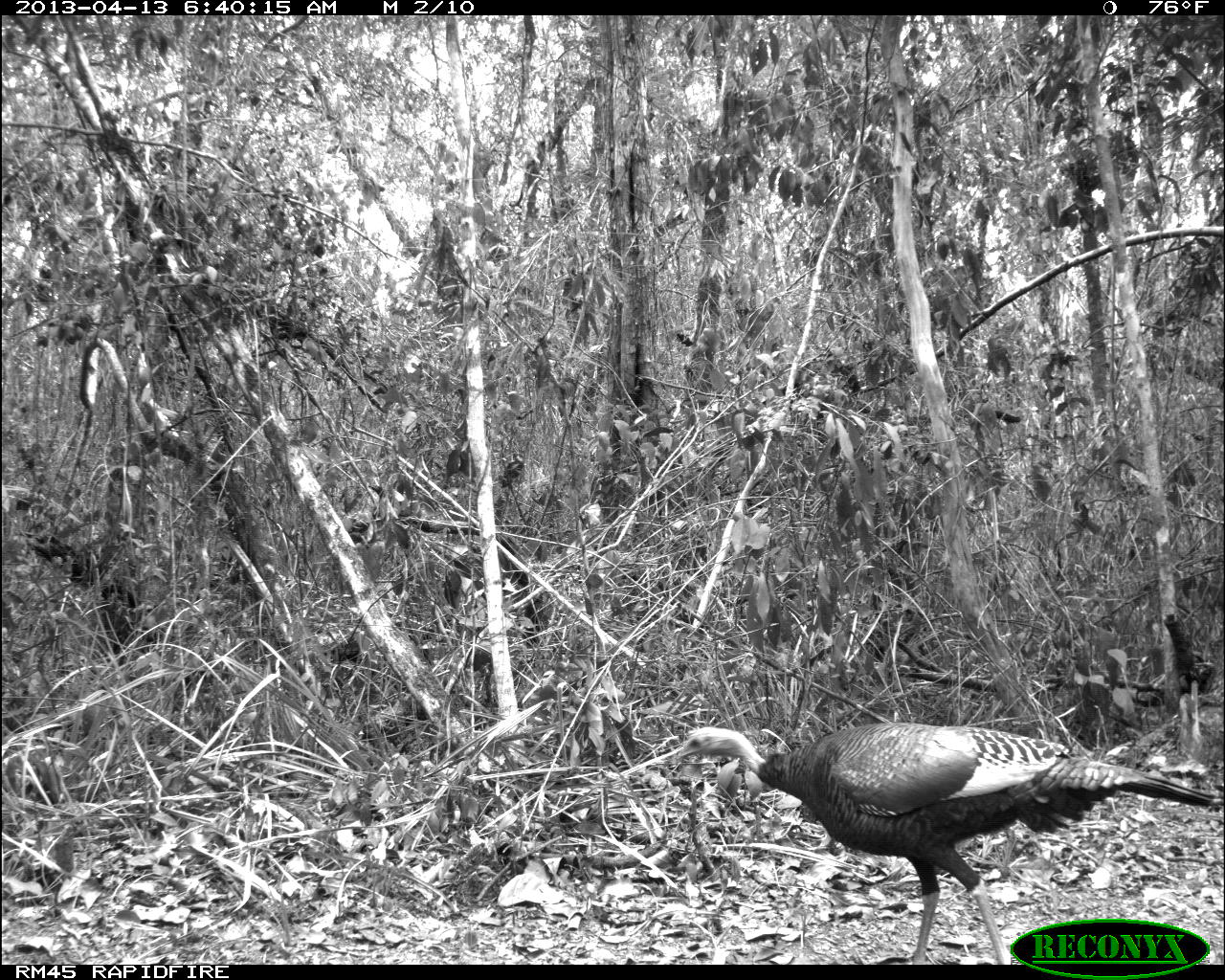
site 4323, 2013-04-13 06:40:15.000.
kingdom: Animalia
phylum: Chordata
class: Aves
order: Galliformes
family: Phasianidae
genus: Meleagris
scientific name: Meleagris ocellata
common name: ocellated turkey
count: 1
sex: female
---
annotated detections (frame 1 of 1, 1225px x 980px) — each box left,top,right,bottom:
meleagris ocellata: 669,720,1225,964